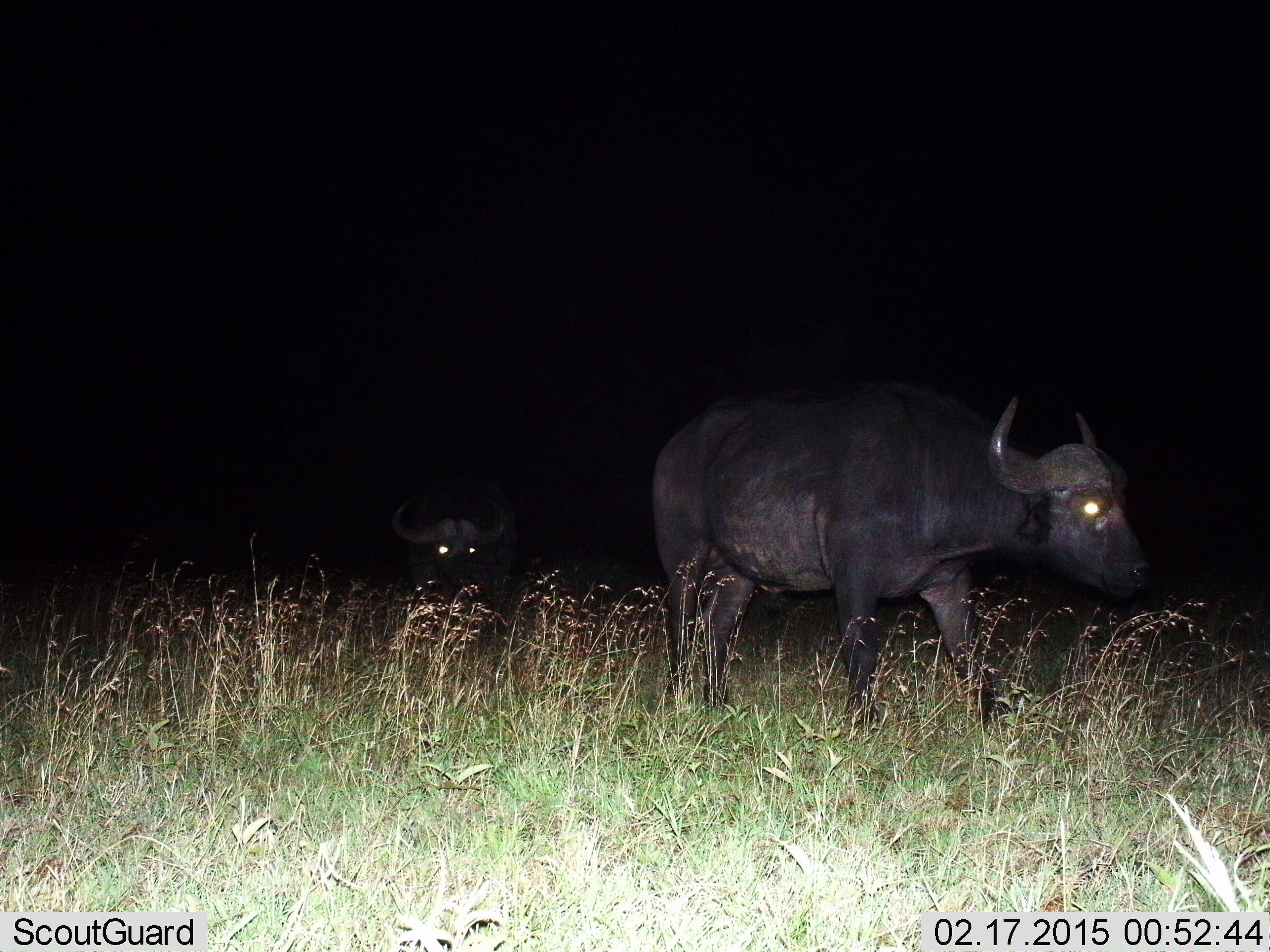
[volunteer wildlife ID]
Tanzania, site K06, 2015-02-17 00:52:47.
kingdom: Animalia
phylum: Chordata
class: Mammalia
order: Artiodactyla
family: Bovidae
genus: Syncerus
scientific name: Syncerus caffer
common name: cape buffalo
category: buffalo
Buffalo (cape buffalo) (Syncerus caffer), count 2. Behavior (volunteer vote fractions): standing 20%, resting 0%, moving 80%, interacting 0%. Young present (vote fraction): 0%. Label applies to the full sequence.